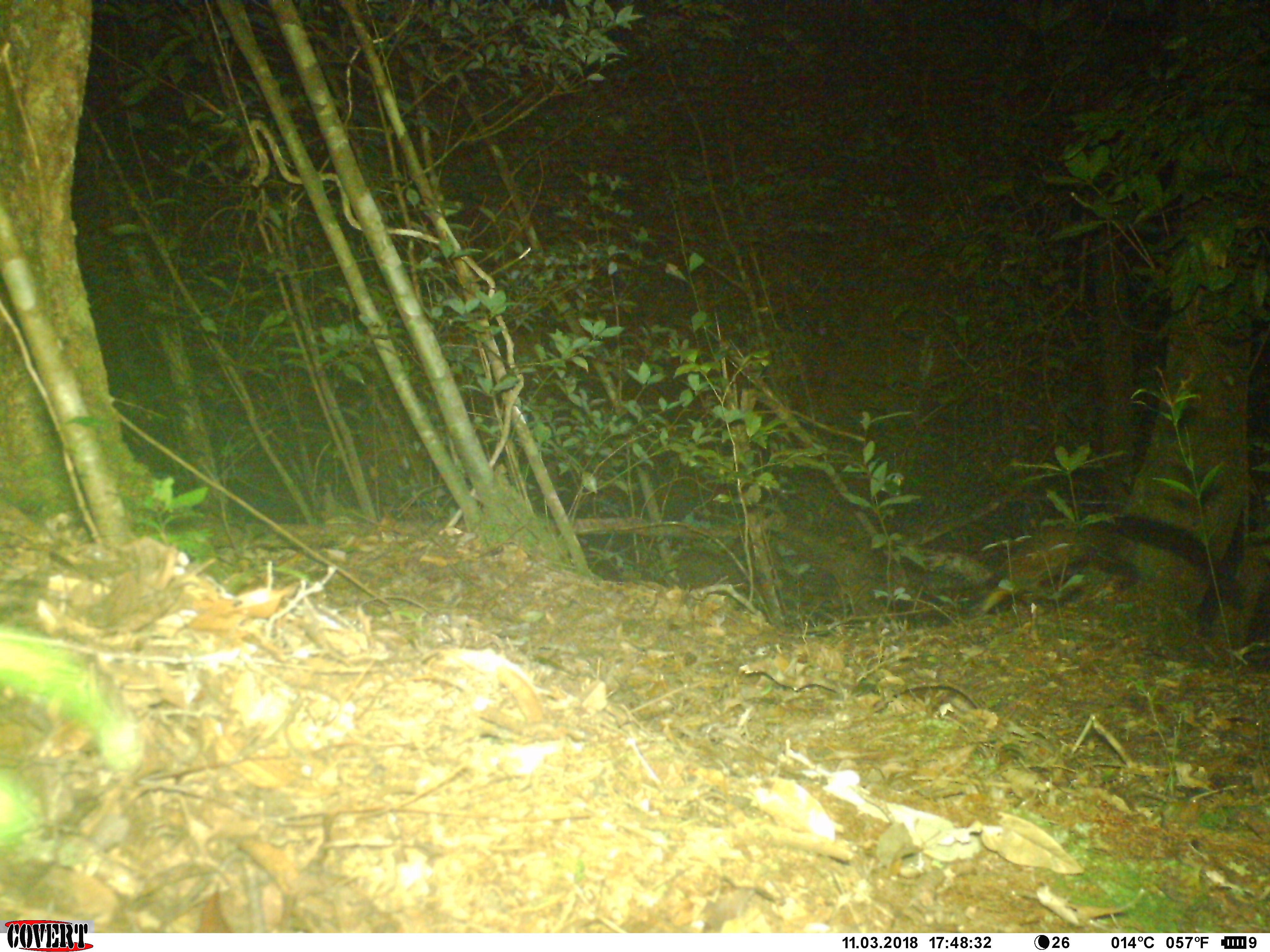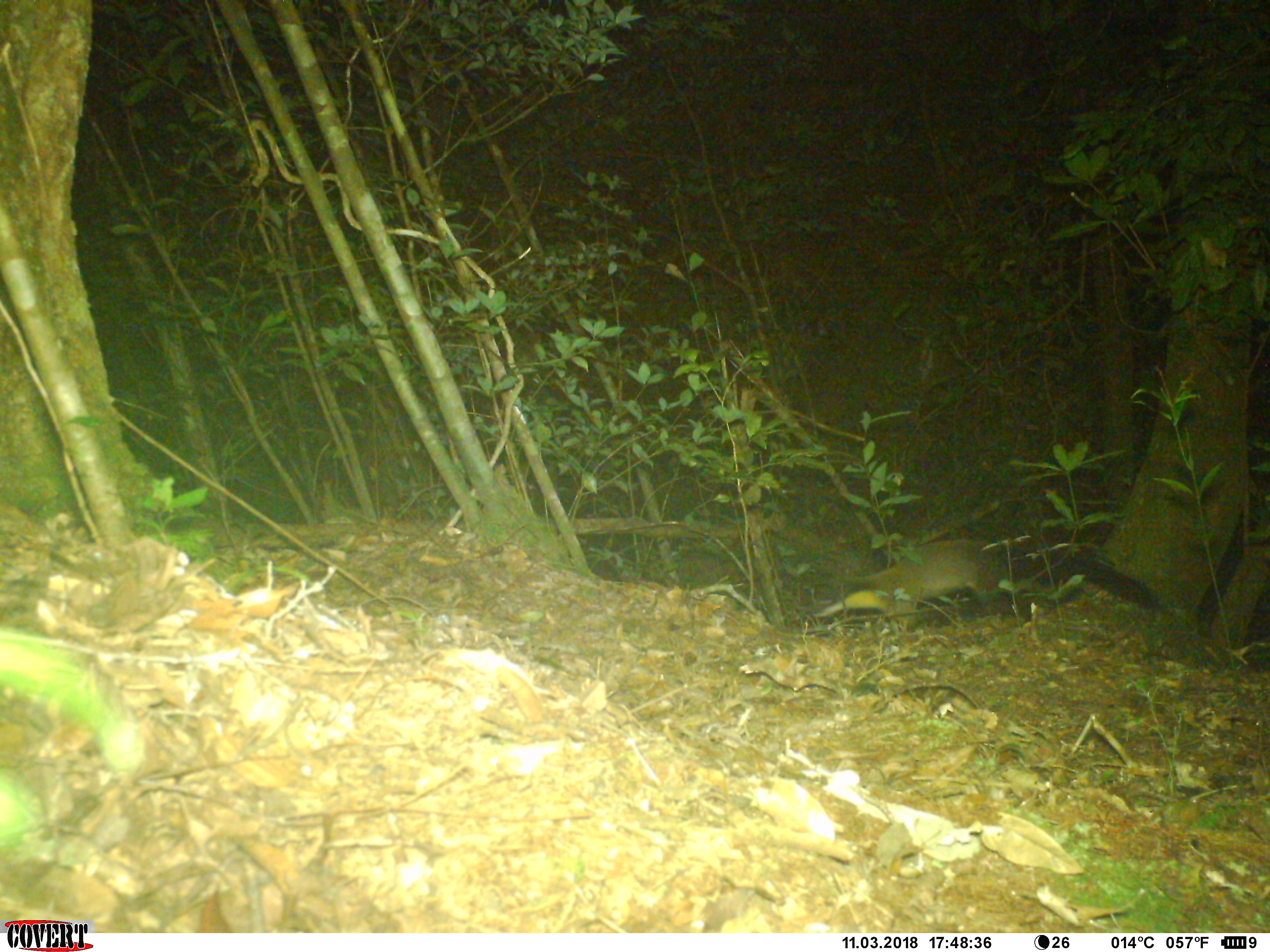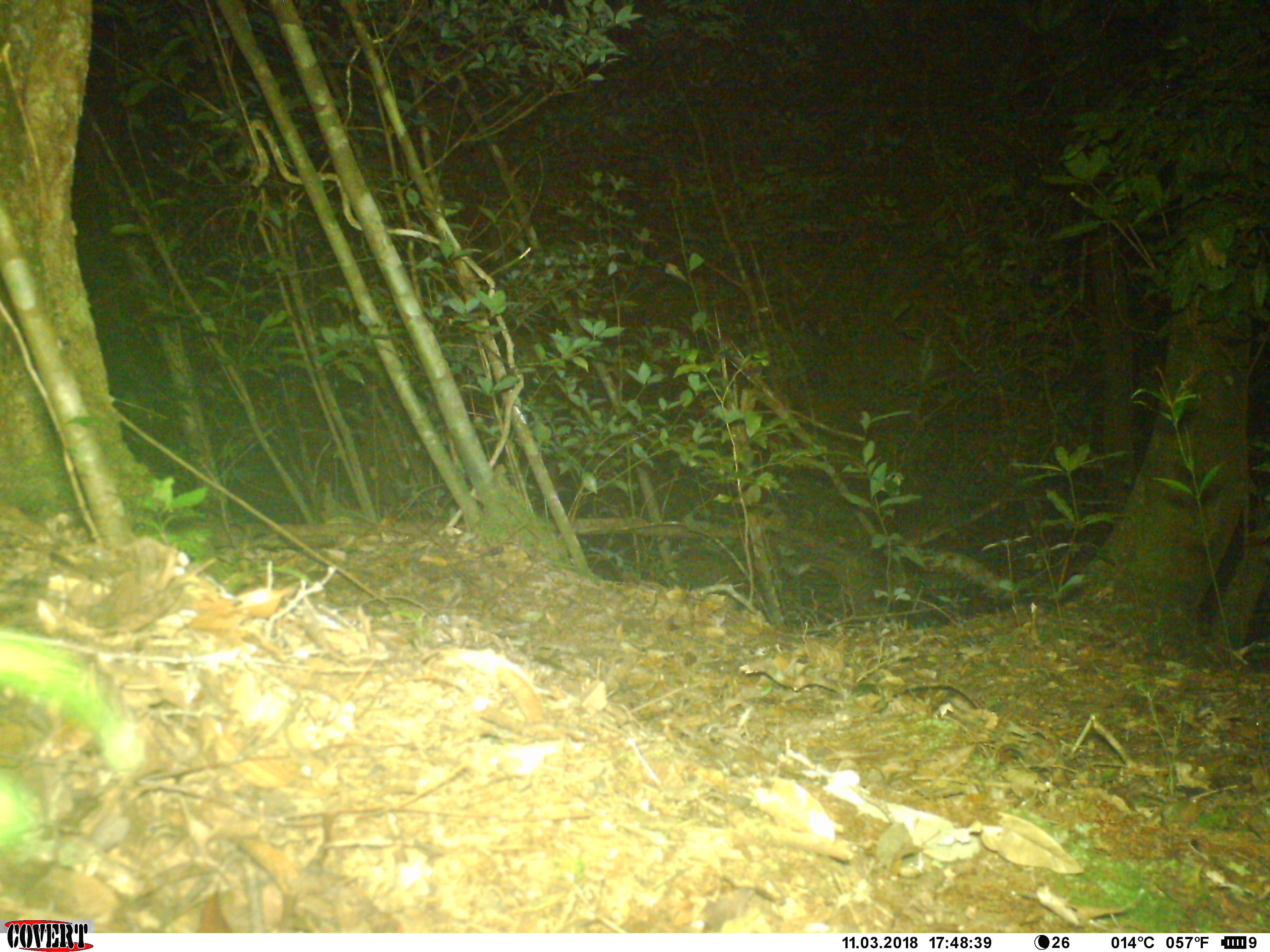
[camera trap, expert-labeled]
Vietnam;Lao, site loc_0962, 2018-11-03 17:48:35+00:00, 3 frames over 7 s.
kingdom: Animalia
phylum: Chordata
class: Mammalia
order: Carnivora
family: Mustelidae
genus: Martes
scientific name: Martes flavigula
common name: yellow-throated marten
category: yellow throated marten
Yellow throated marten (yellow-throated marten) (Martes flavigula). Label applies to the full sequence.